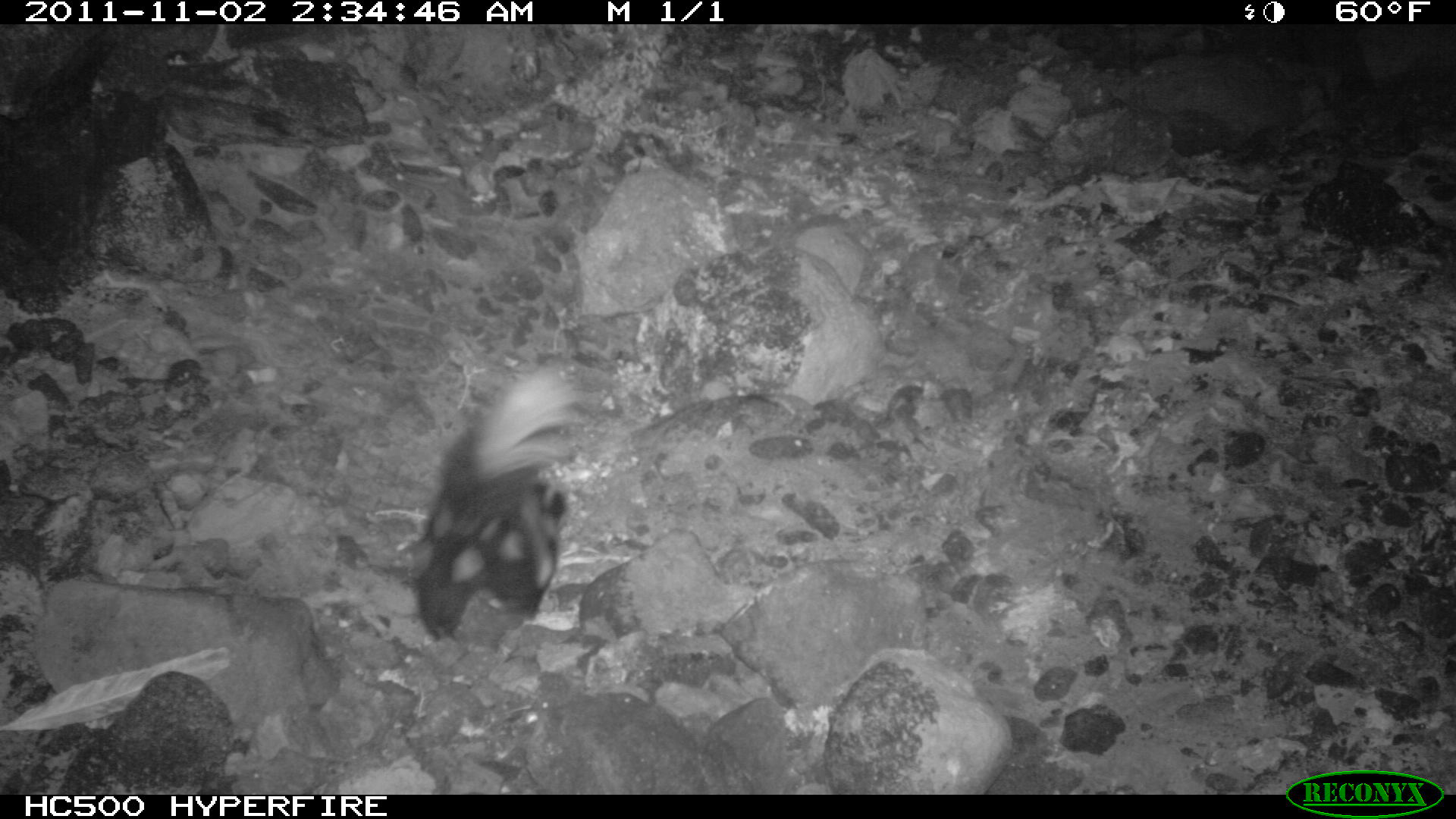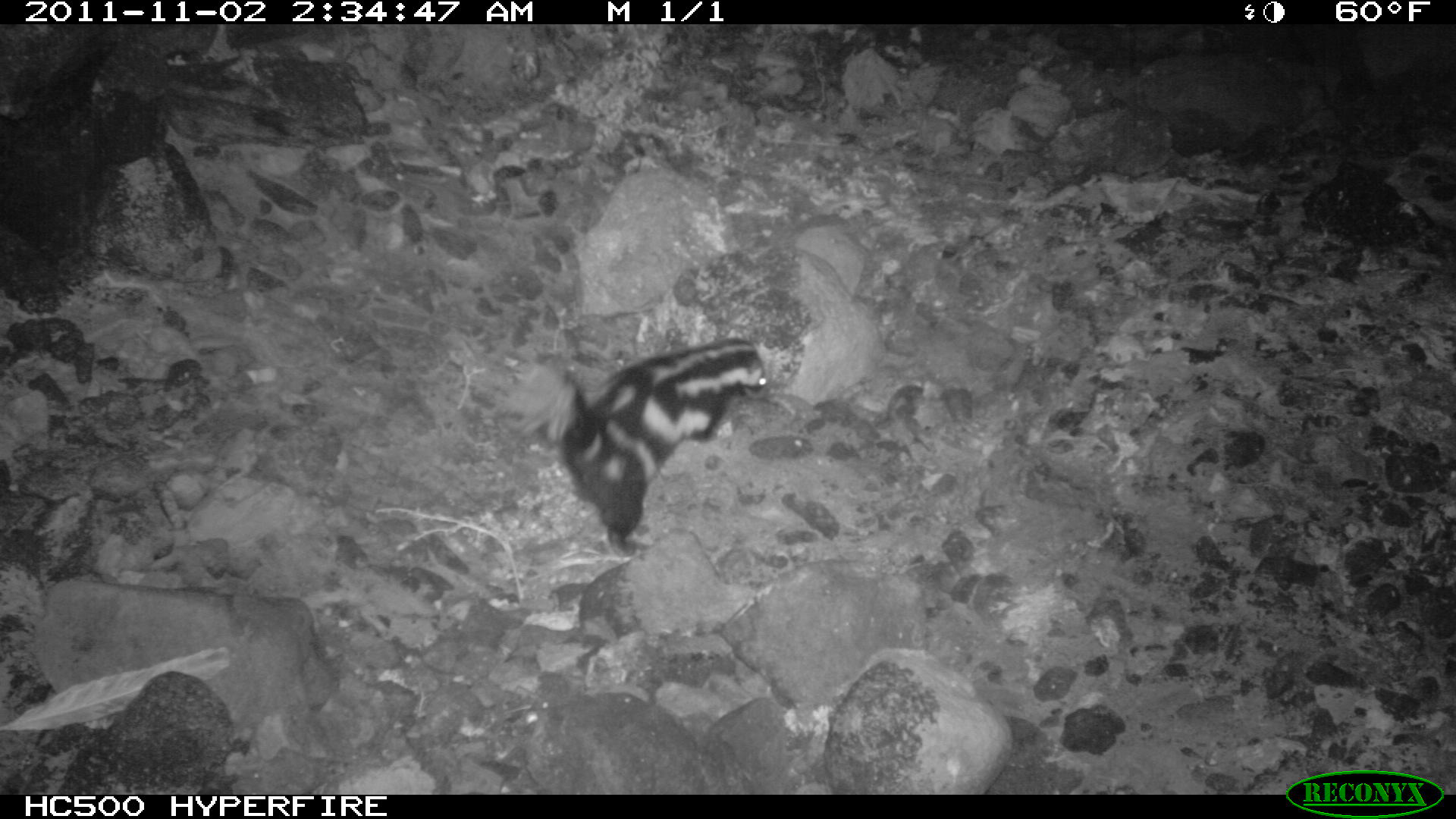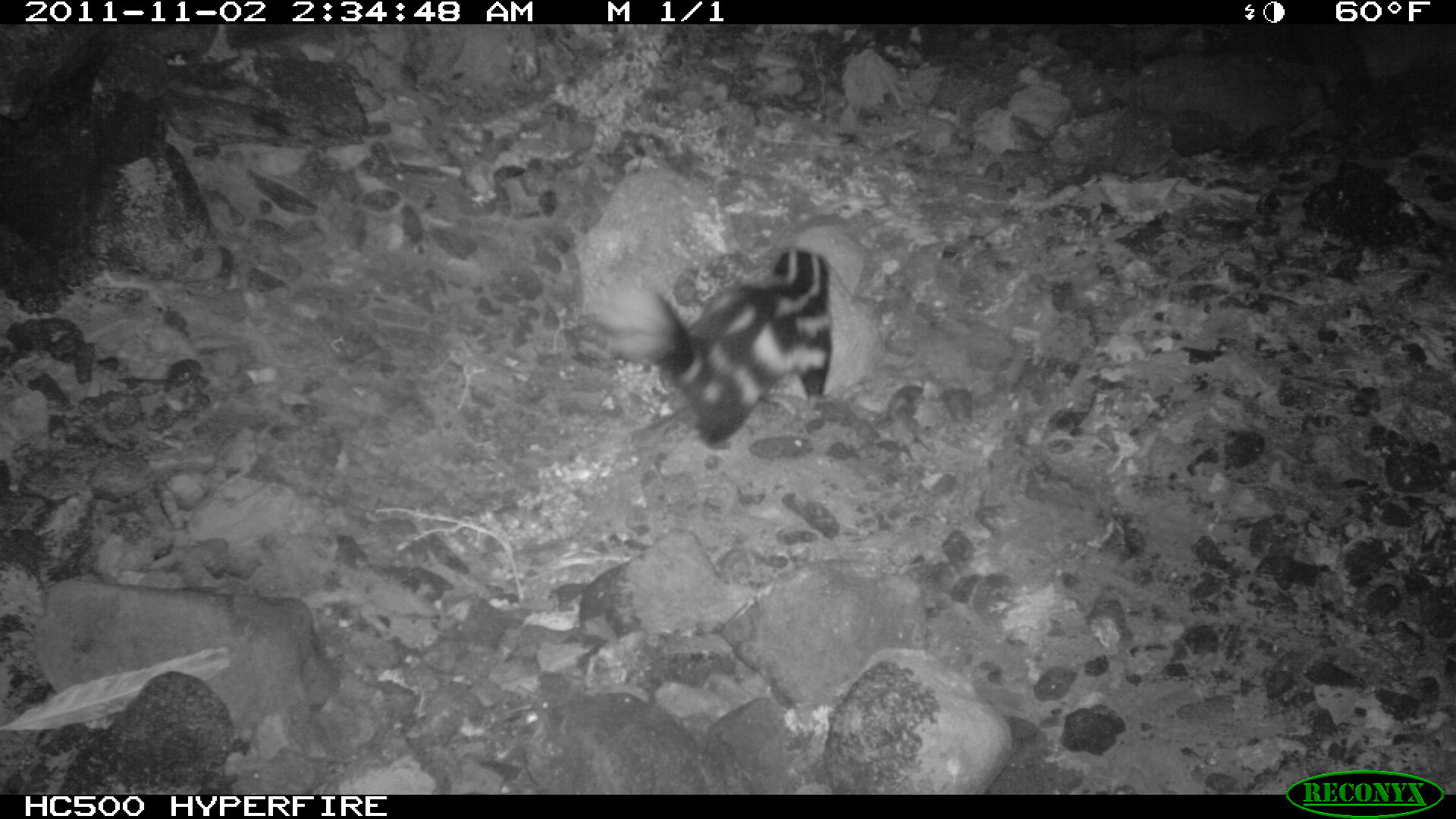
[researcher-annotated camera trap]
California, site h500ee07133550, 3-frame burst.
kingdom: Animalia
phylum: Chordata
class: Mammalia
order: Carnivora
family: Mephitidae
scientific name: Mephitidae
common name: skunk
Skunk (Mephitidae).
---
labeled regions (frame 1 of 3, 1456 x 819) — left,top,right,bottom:
skunk: 410,362,592,641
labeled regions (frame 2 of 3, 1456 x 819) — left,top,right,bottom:
skunk: 513,336,766,556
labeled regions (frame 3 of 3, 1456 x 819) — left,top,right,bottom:
skunk: 586,248,833,446